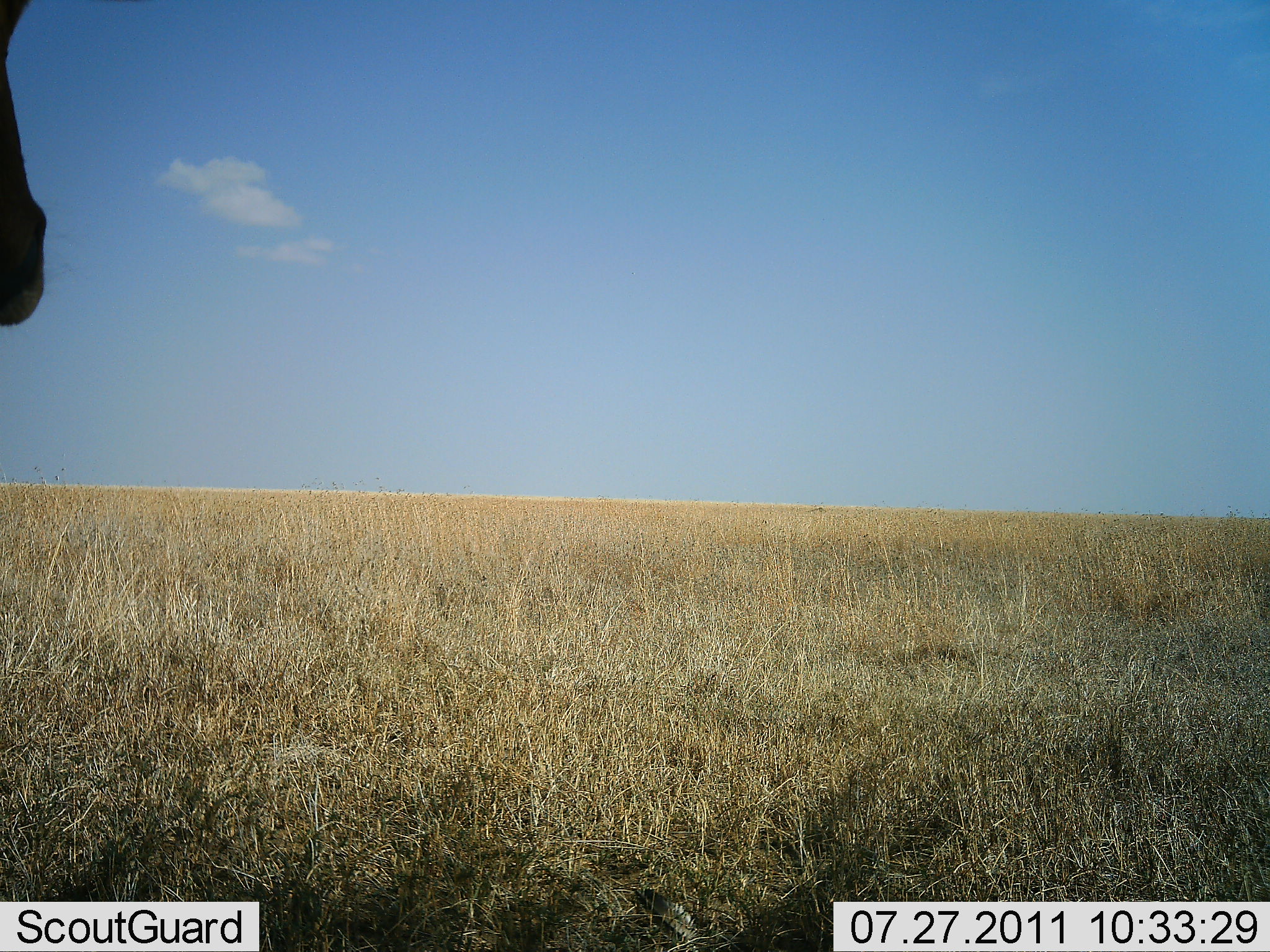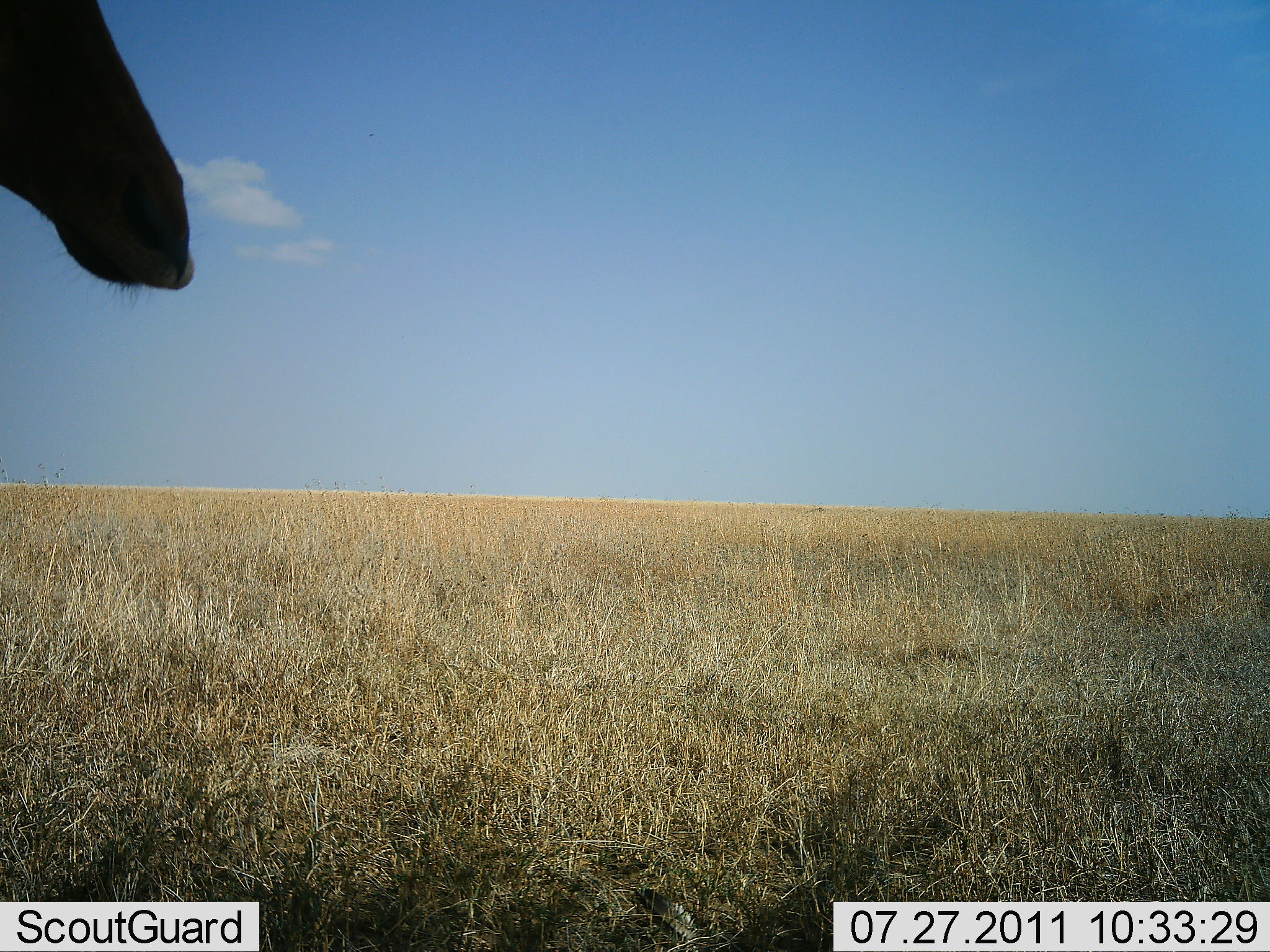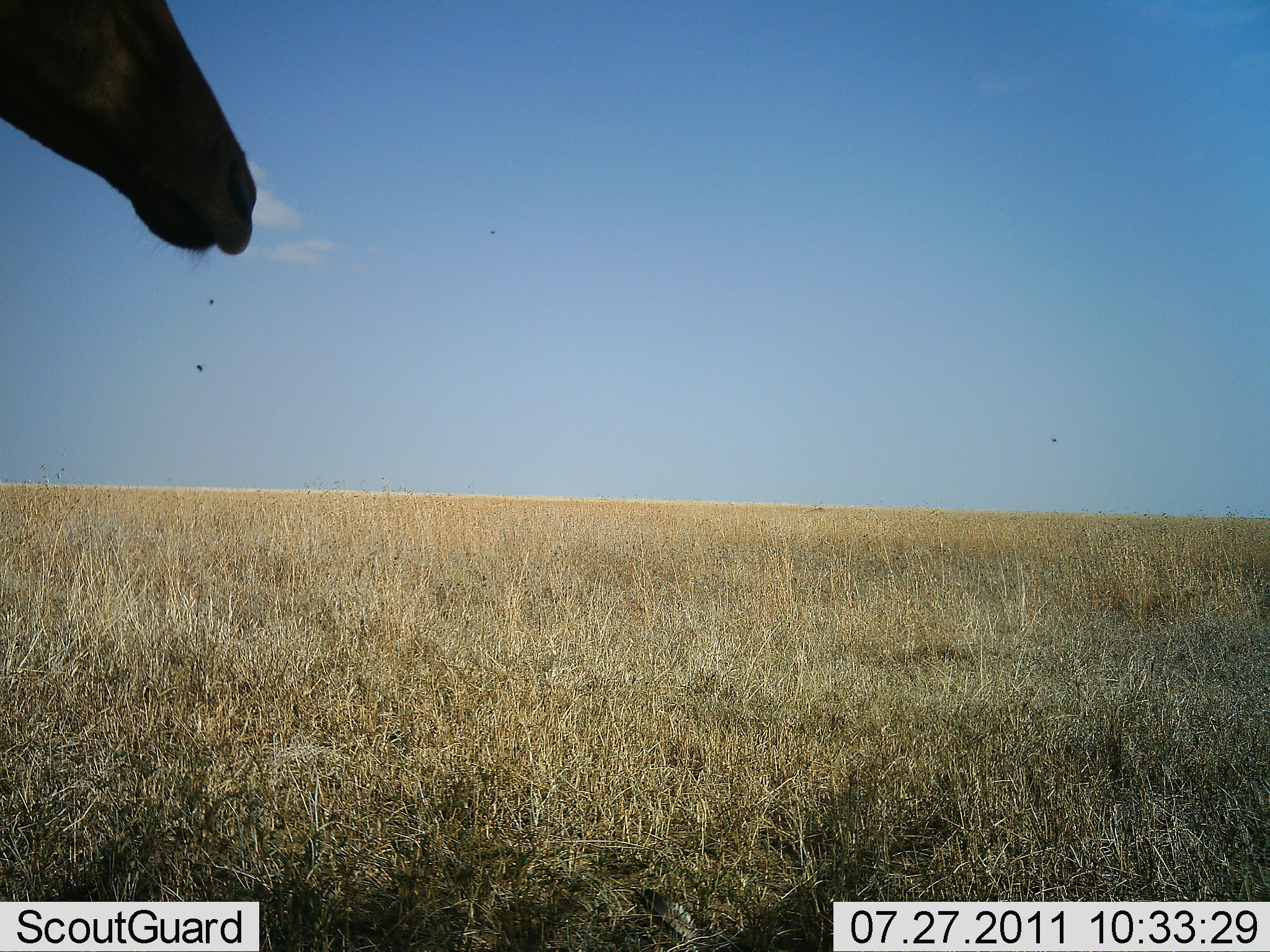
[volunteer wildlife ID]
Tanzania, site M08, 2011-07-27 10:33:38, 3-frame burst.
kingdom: Animalia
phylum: Chordata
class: Mammalia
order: Artiodactyla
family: Giraffidae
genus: Giraffa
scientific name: Giraffa camelopardalis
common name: giraffe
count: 1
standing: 60%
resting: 0%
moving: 40%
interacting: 0%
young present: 0%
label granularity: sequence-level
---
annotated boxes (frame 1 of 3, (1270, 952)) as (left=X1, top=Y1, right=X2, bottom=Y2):
animal: (left=1, top=0, right=51, bottom=327)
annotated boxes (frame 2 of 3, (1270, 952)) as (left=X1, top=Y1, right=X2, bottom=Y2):
animal: (left=2, top=0, right=194, bottom=316)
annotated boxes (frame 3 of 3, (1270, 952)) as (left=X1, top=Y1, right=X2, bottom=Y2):
animal: (left=2, top=0, right=257, bottom=270)